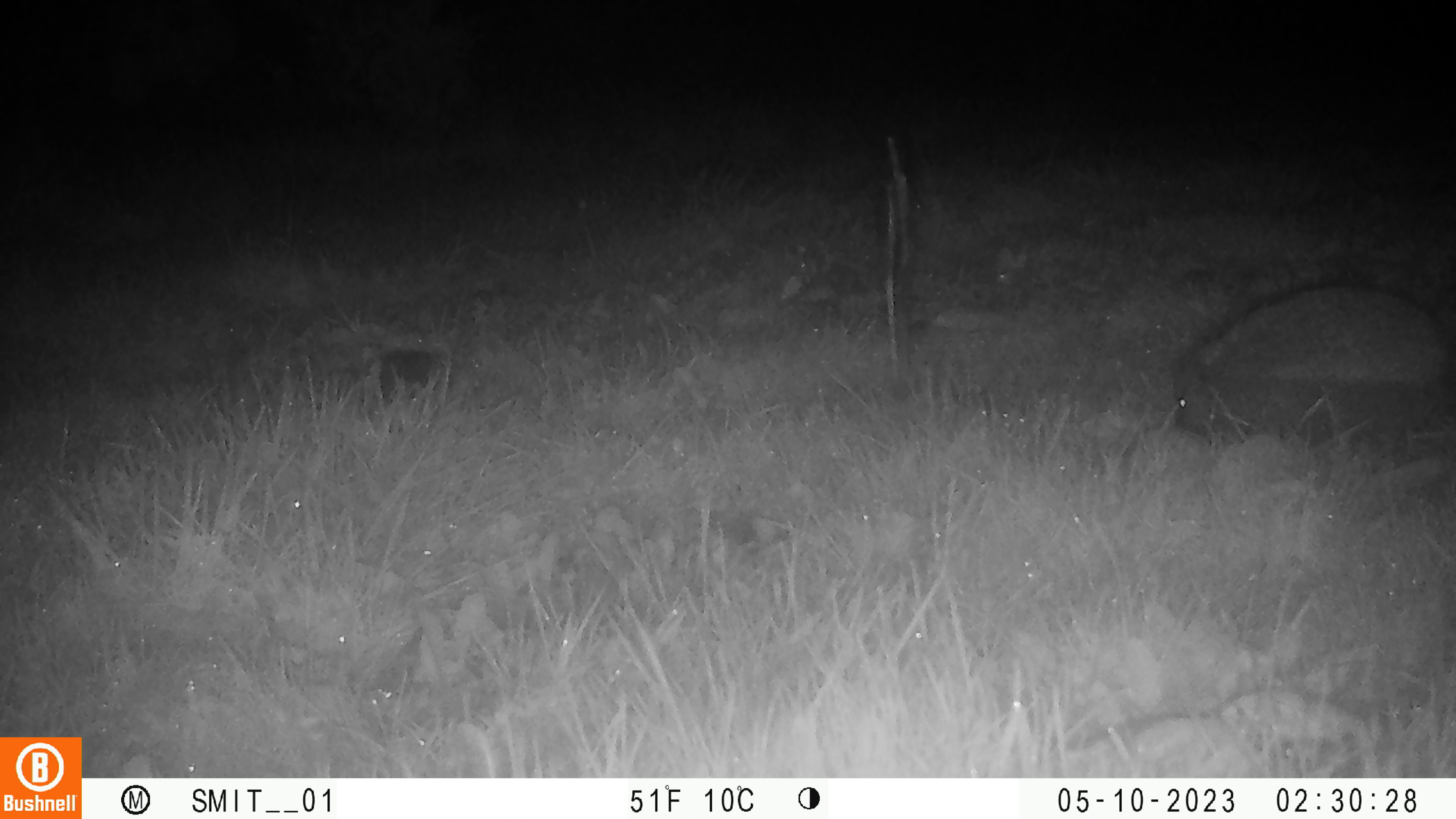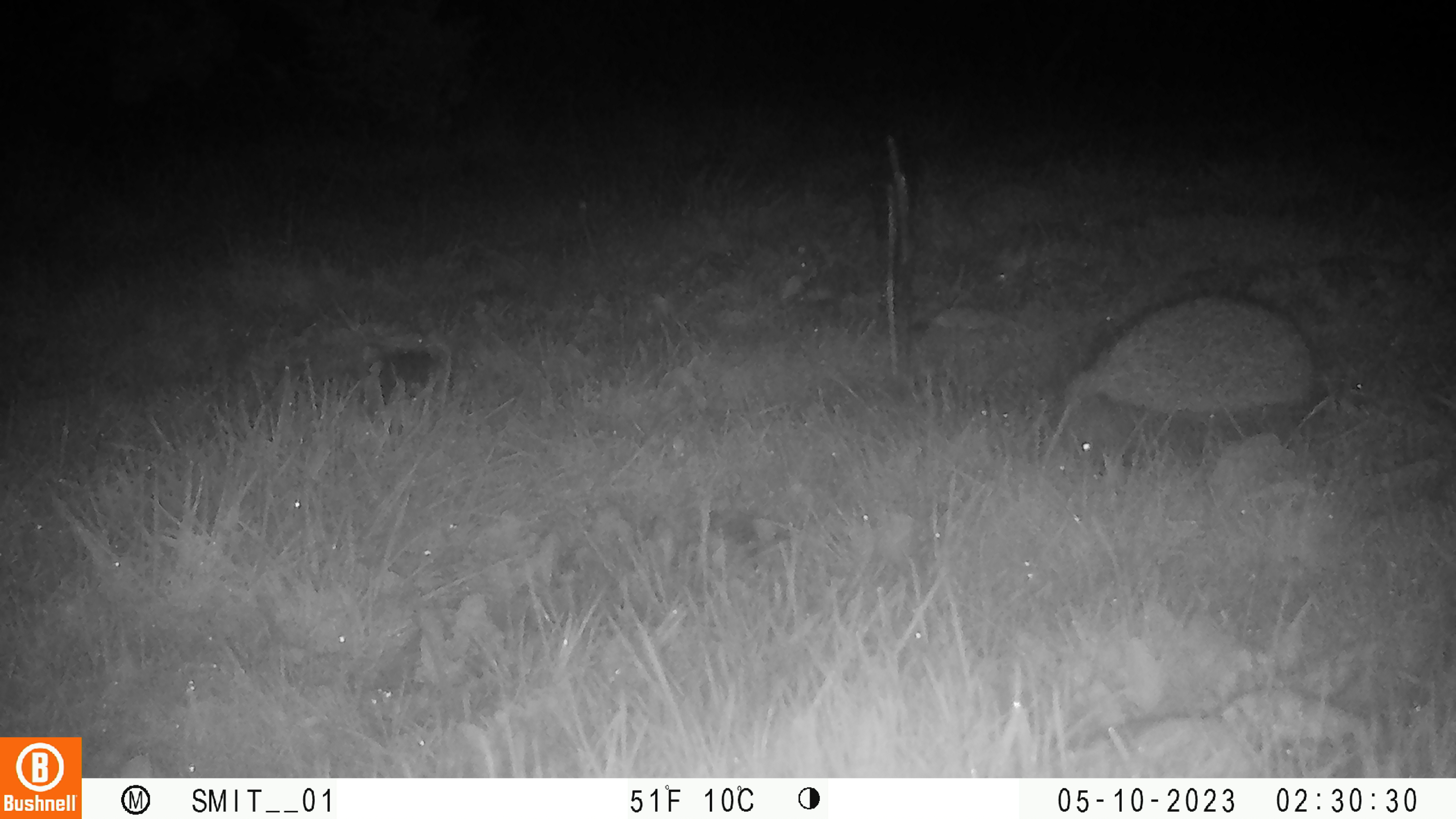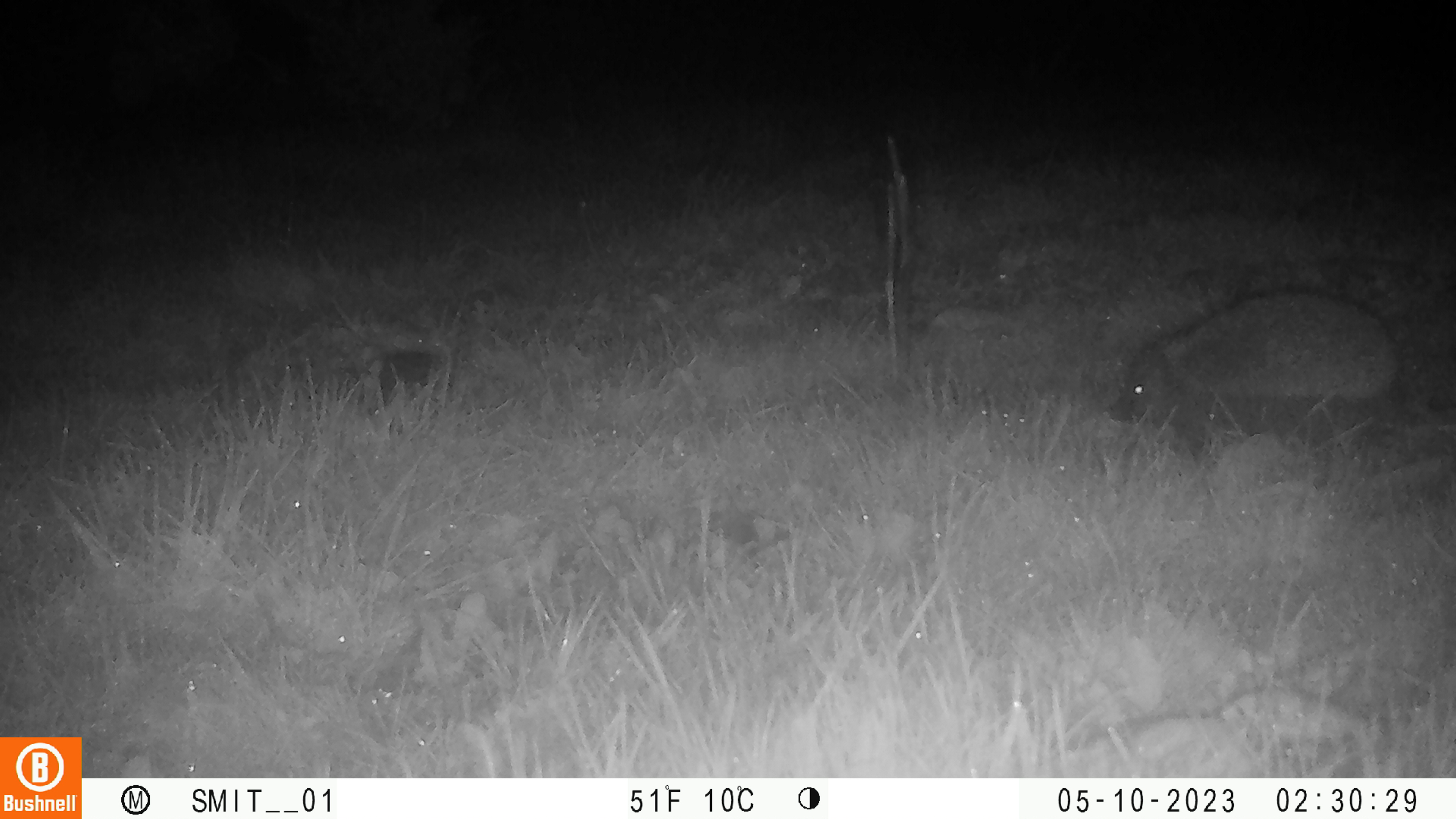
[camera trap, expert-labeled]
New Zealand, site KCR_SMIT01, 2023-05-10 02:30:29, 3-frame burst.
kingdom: Animalia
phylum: Chordata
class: Mammalia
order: Eulipotyphla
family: Erinaceidae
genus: Erinaceus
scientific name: Erinaceus europaeus europaeus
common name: european hedgehog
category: hedgehog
Hedgehog (european hedgehog) (Erinaceus europaeus europaeus).